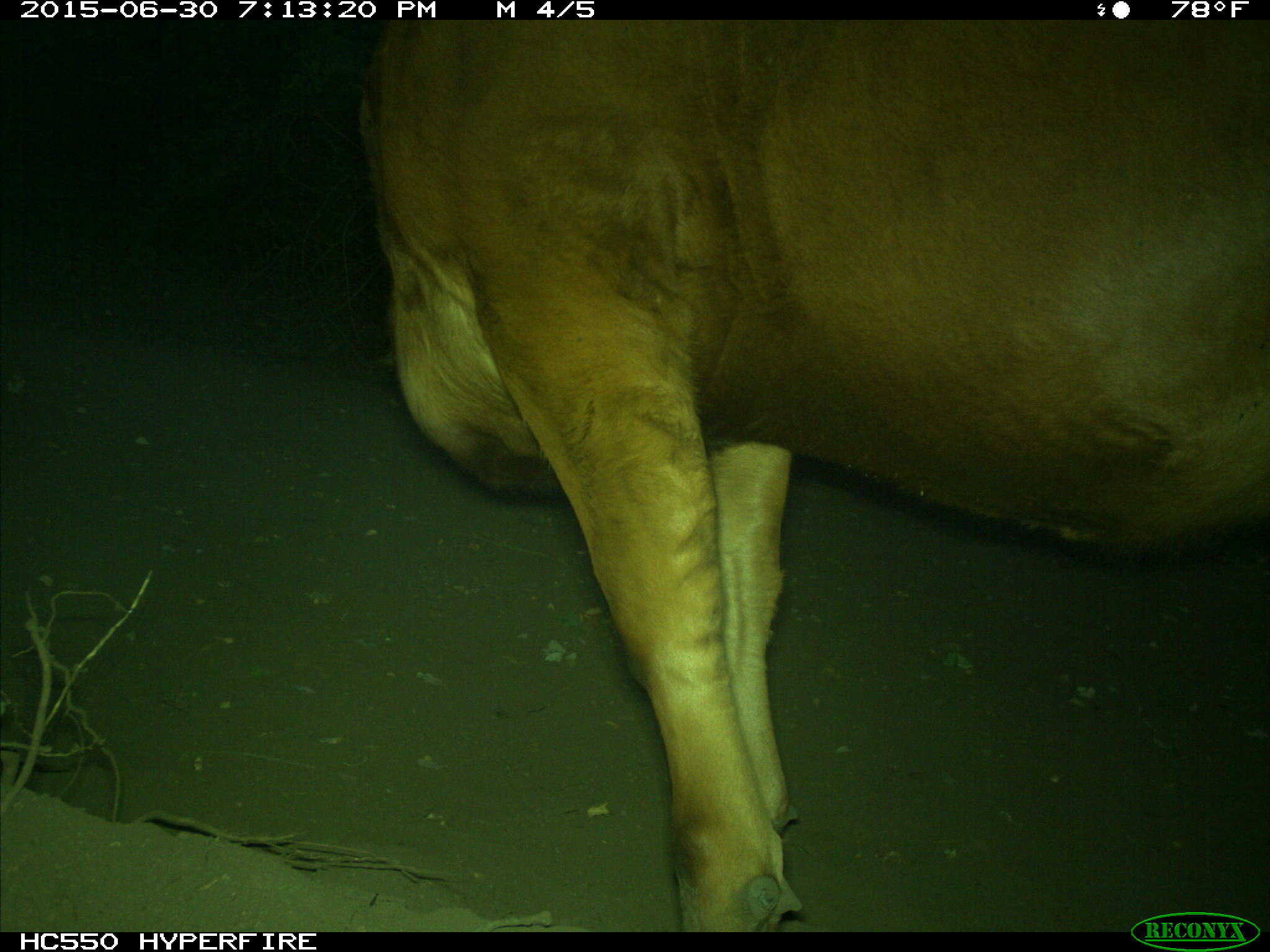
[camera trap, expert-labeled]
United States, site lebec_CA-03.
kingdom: Animalia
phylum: Chordata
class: Mammalia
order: Artiodactyla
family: Bovidae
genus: Bos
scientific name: Bos taurus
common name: domestic cow